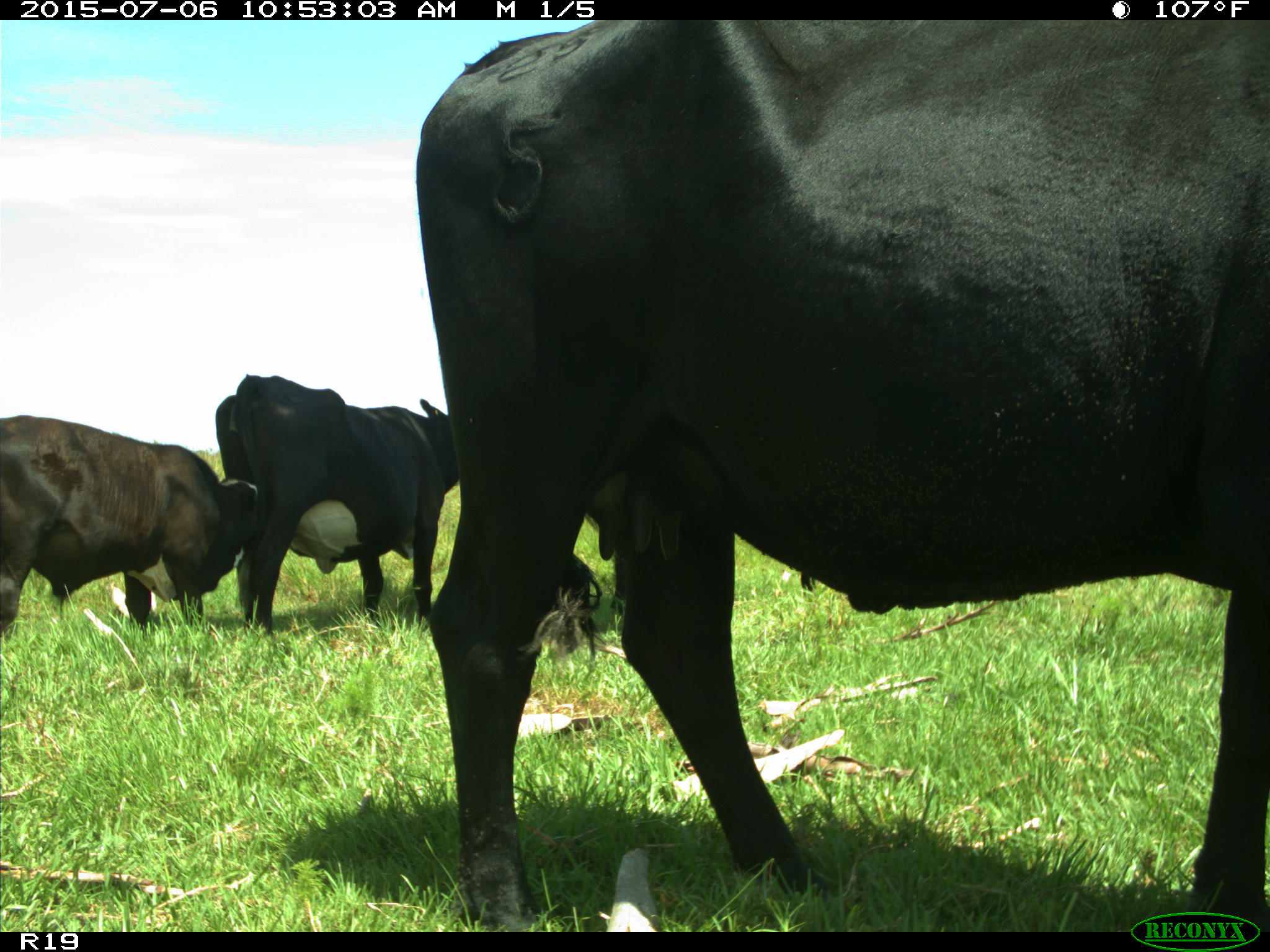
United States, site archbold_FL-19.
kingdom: Animalia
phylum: Chordata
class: Mammalia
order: Artiodactyla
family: Bovidae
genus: Bos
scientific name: Bos taurus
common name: domestic cow